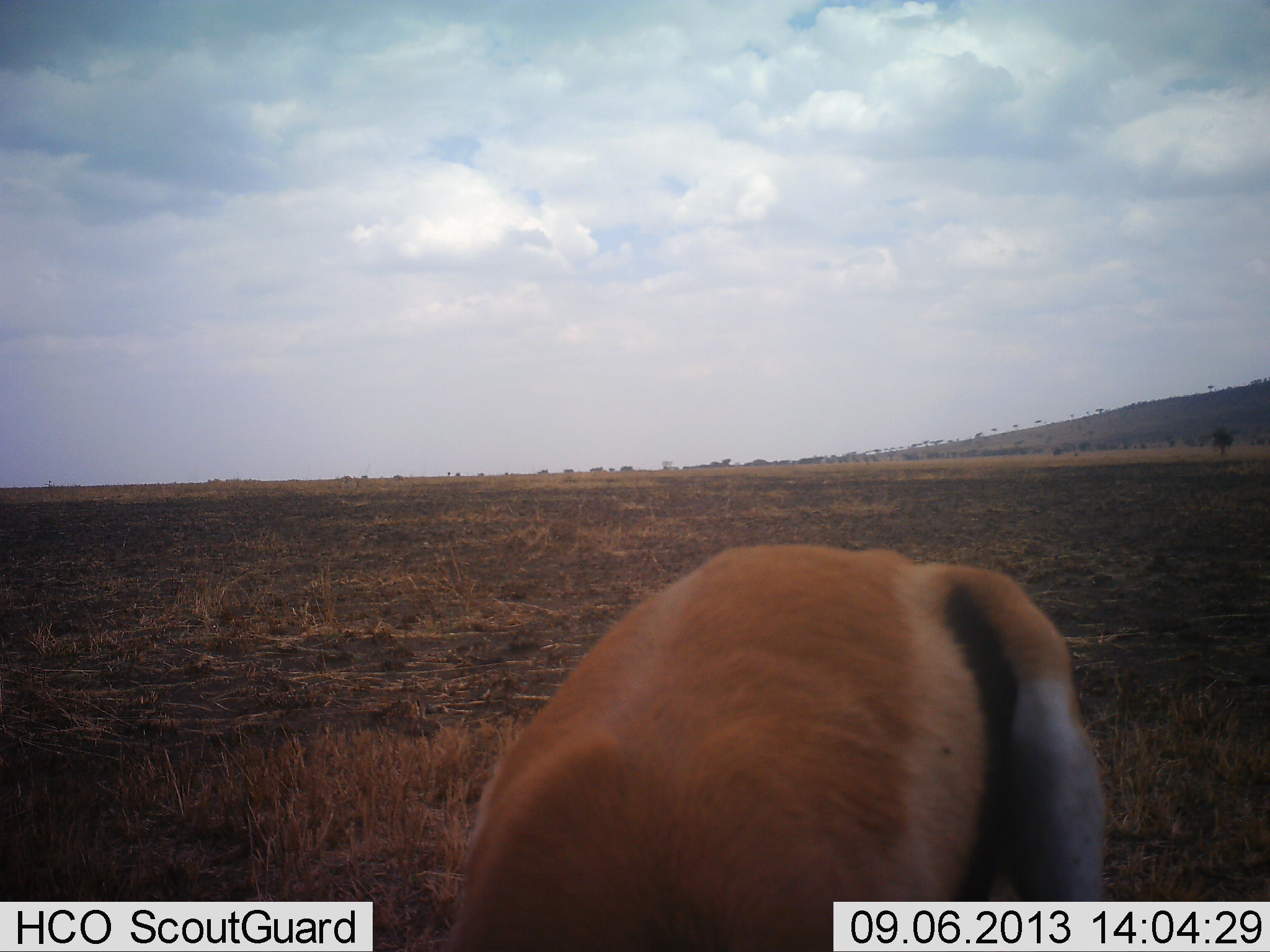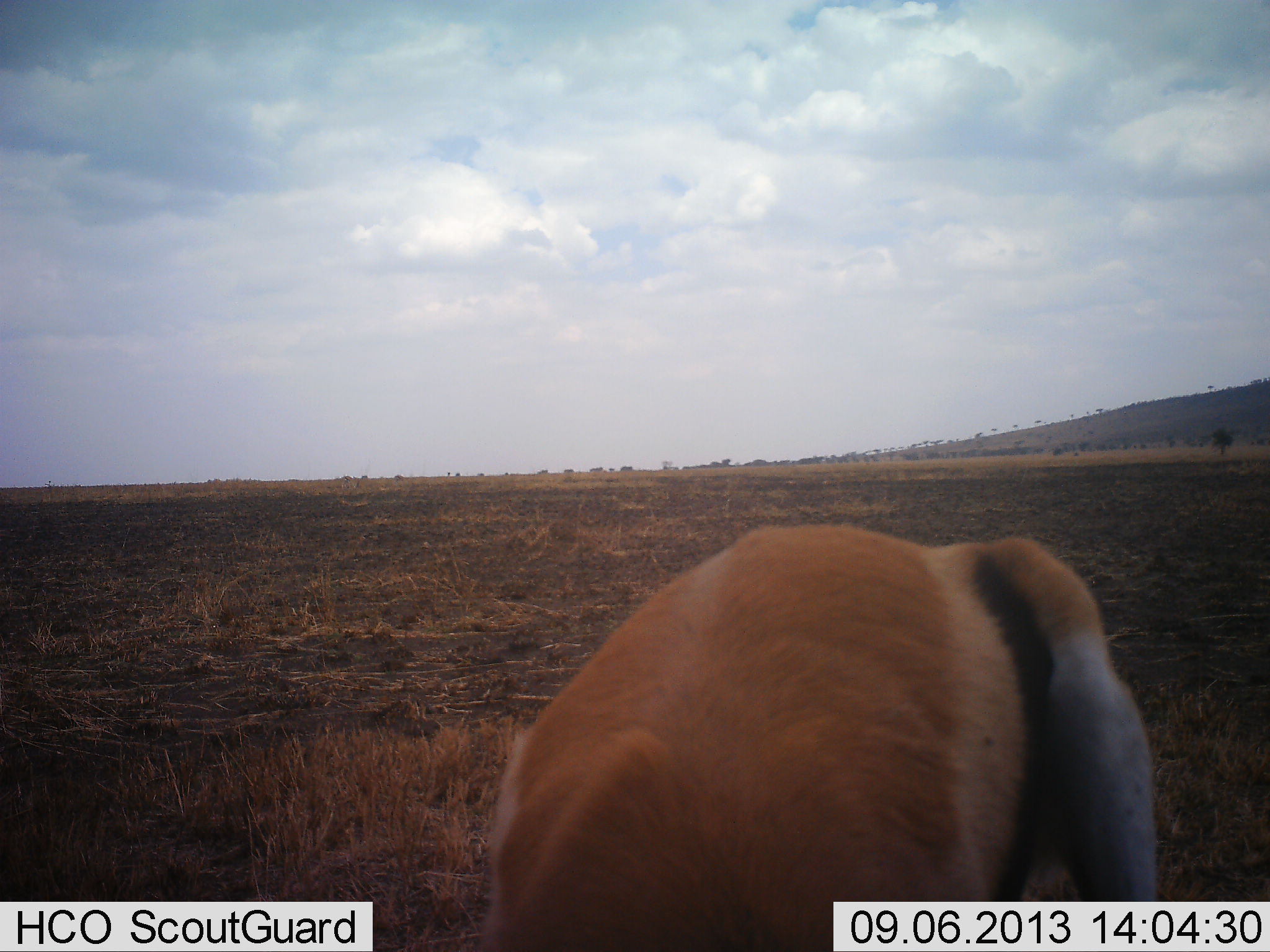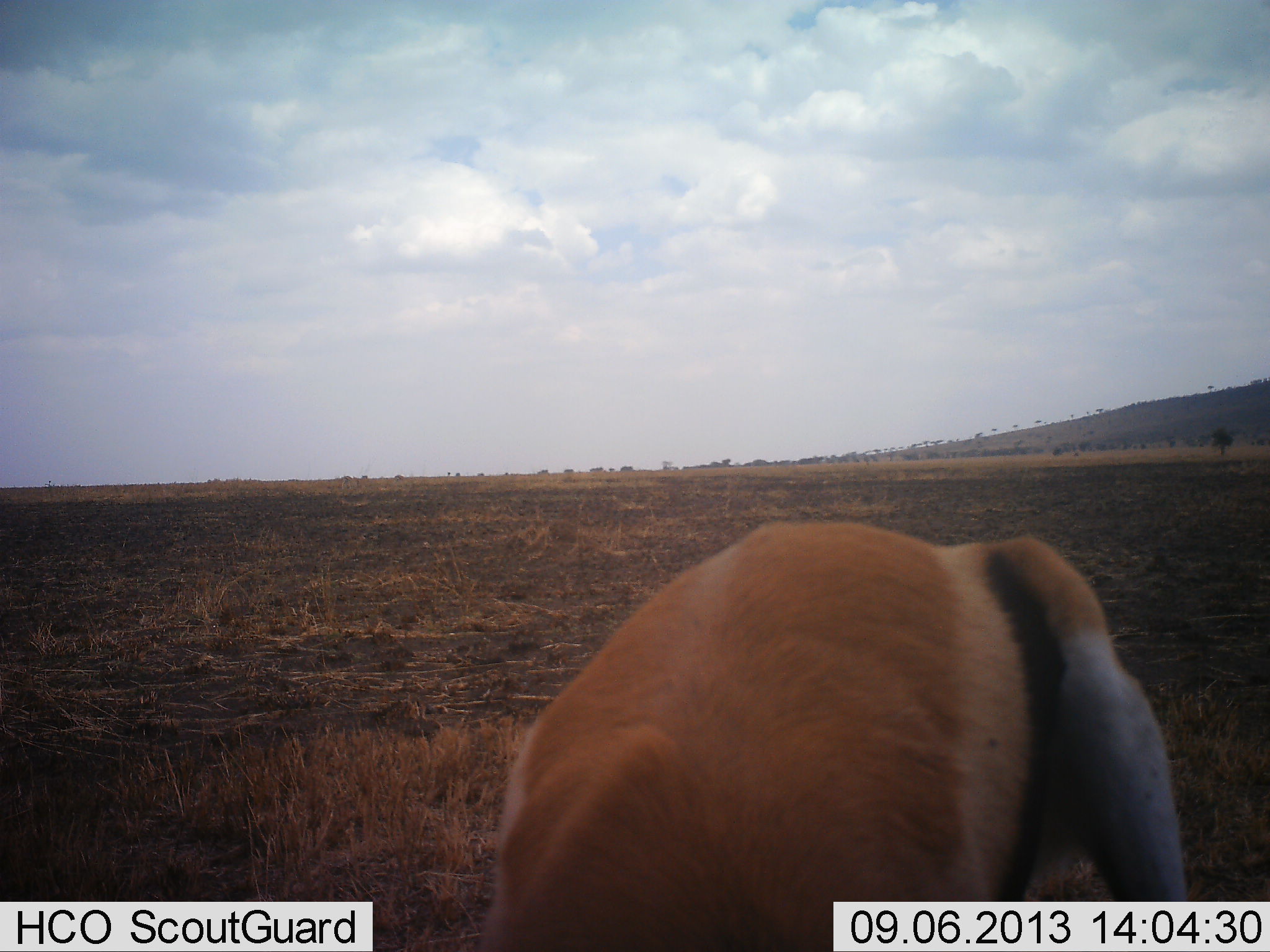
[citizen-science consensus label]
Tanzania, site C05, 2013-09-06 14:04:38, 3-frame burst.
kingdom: Animalia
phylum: Chordata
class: Mammalia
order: Artiodactyla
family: Bovidae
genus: Eudorcas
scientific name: Eudorcas thomsonii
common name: thomson's gazelle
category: gazellethomsons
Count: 1.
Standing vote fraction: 40%.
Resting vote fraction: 0%.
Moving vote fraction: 0%.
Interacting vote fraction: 0%.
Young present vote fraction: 0%.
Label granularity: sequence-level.